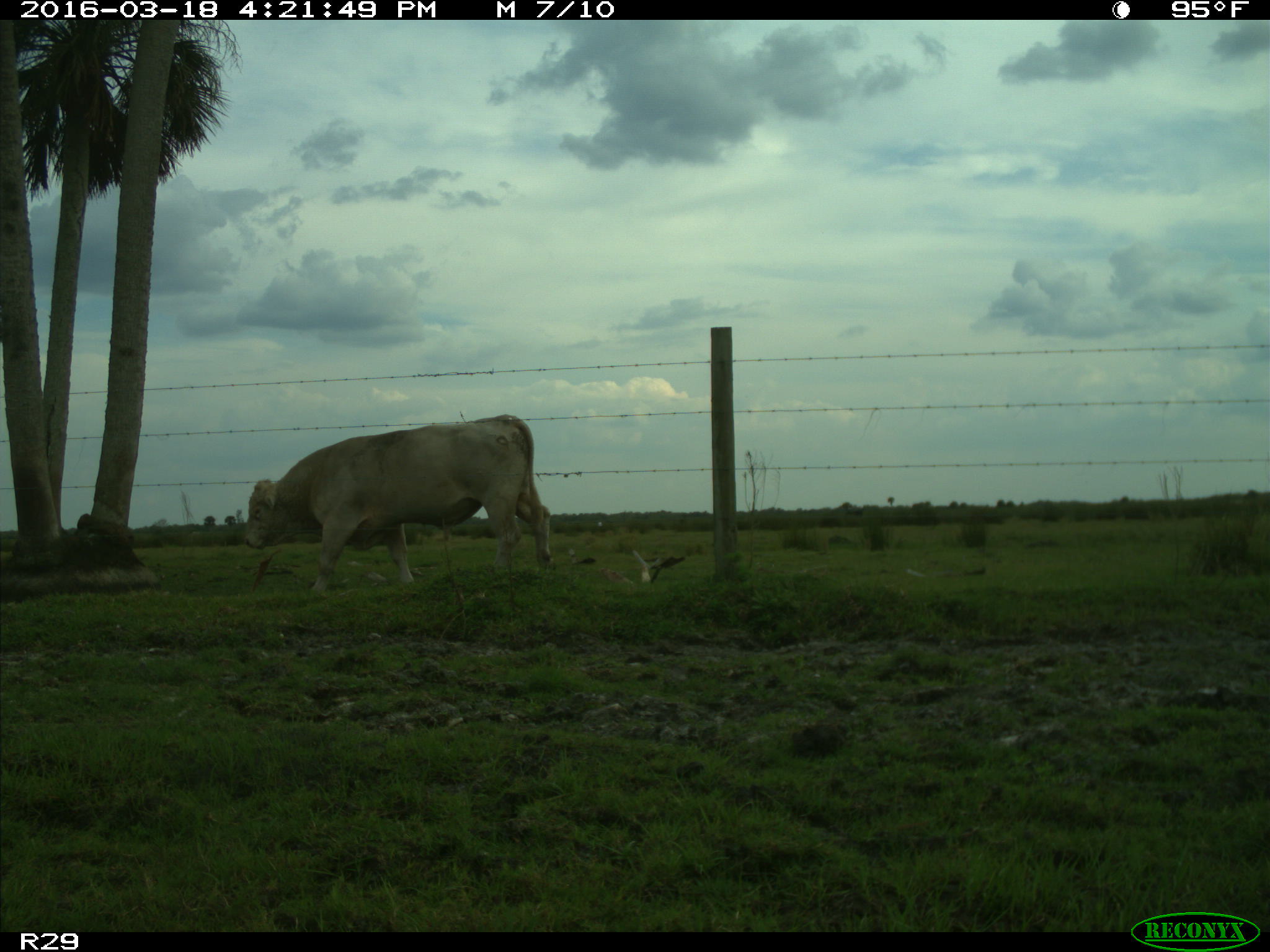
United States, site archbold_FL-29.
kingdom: Animalia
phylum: Chordata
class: Mammalia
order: Artiodactyla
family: Bovidae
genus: Bos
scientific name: Bos taurus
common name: domestic cow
Bos taurus (domestic cow).